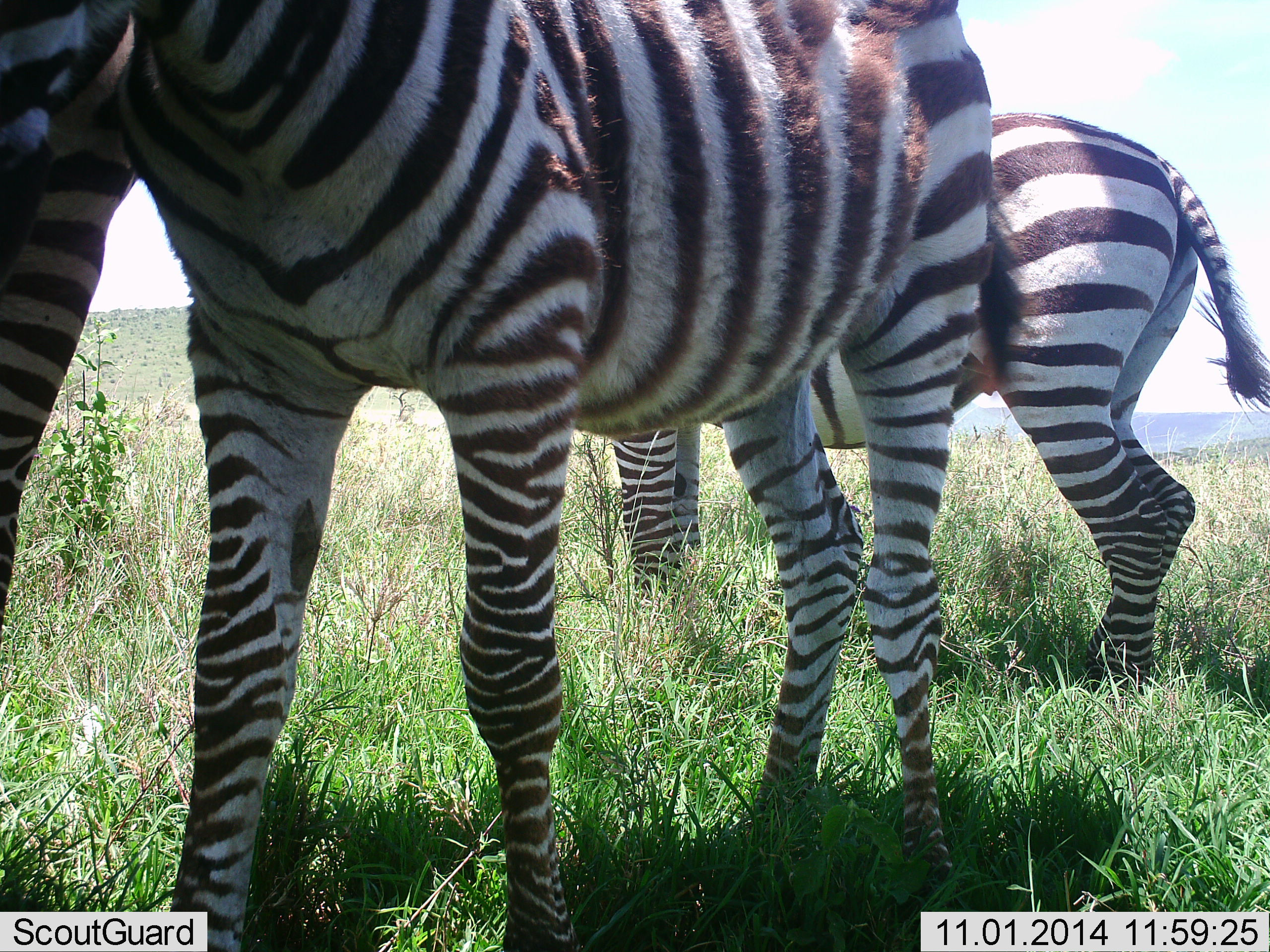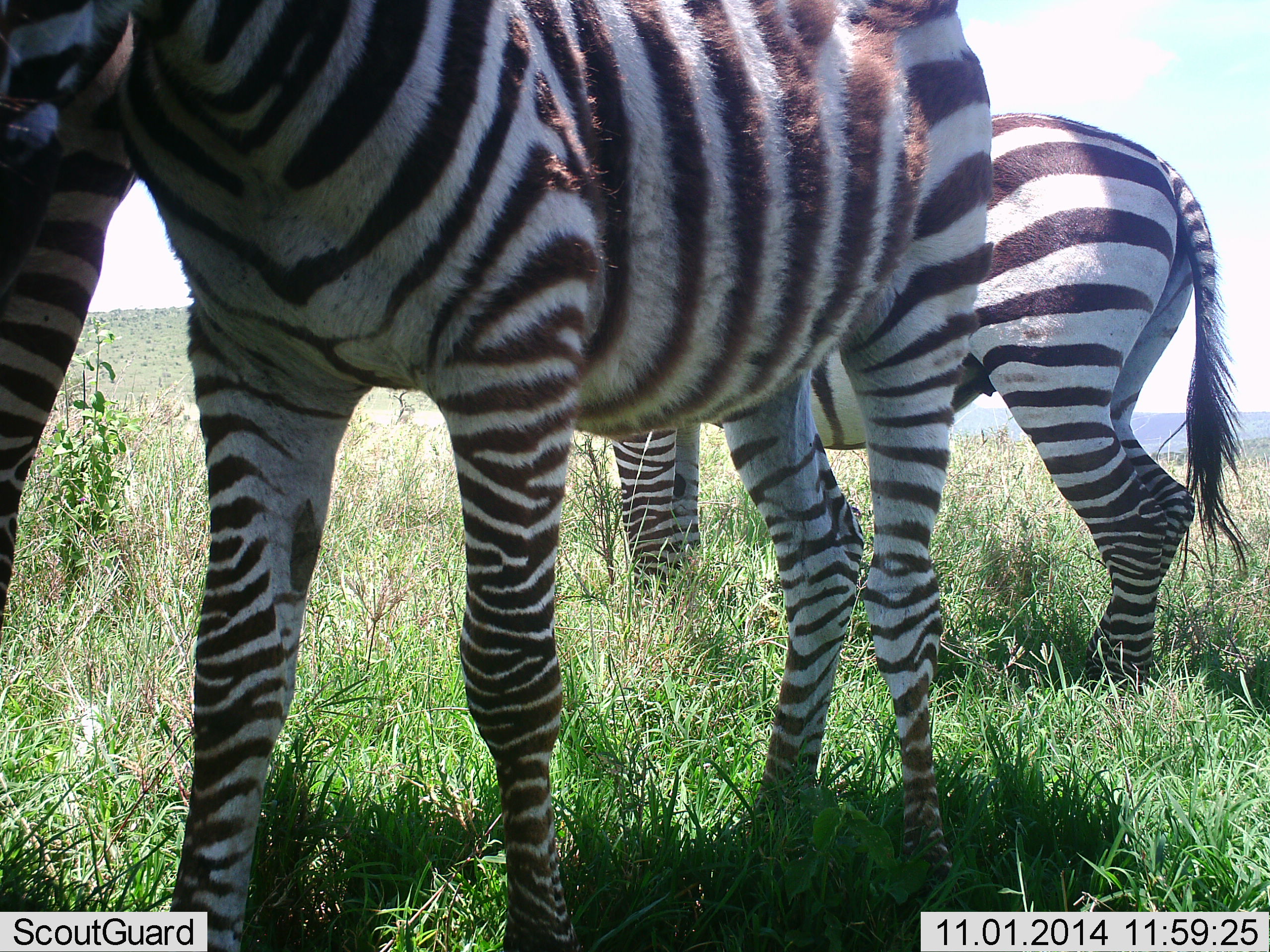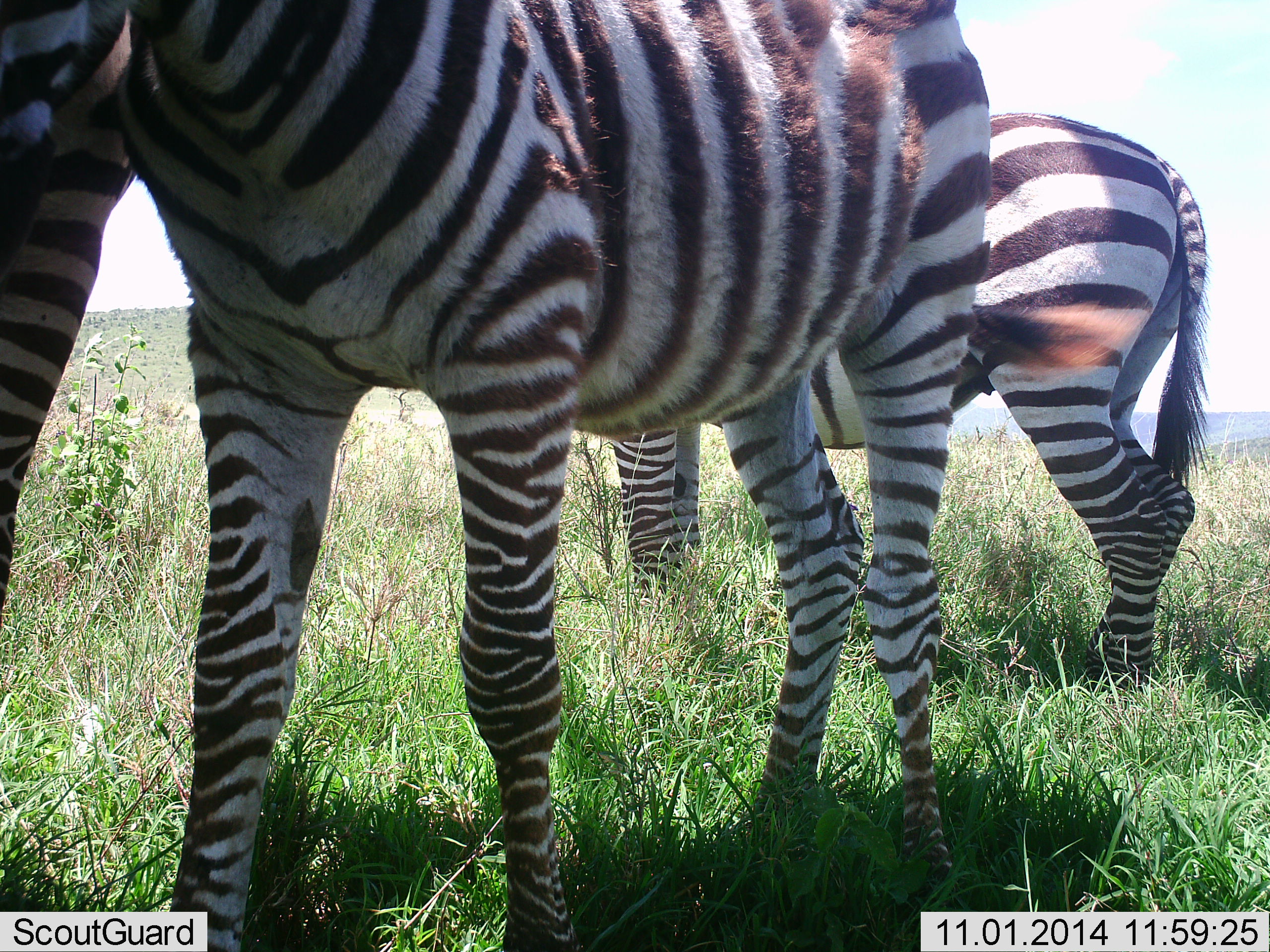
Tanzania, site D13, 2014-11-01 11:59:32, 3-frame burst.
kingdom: Animalia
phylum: Chordata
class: Mammalia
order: Perissodactyla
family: Equidae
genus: Equus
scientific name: Equus quagga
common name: plains zebra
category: zebra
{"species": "zebra (plains zebra) (Equus quagga)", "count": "3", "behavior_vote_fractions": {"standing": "90%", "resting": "10%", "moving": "0%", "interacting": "0%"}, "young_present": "10%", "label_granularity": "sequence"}